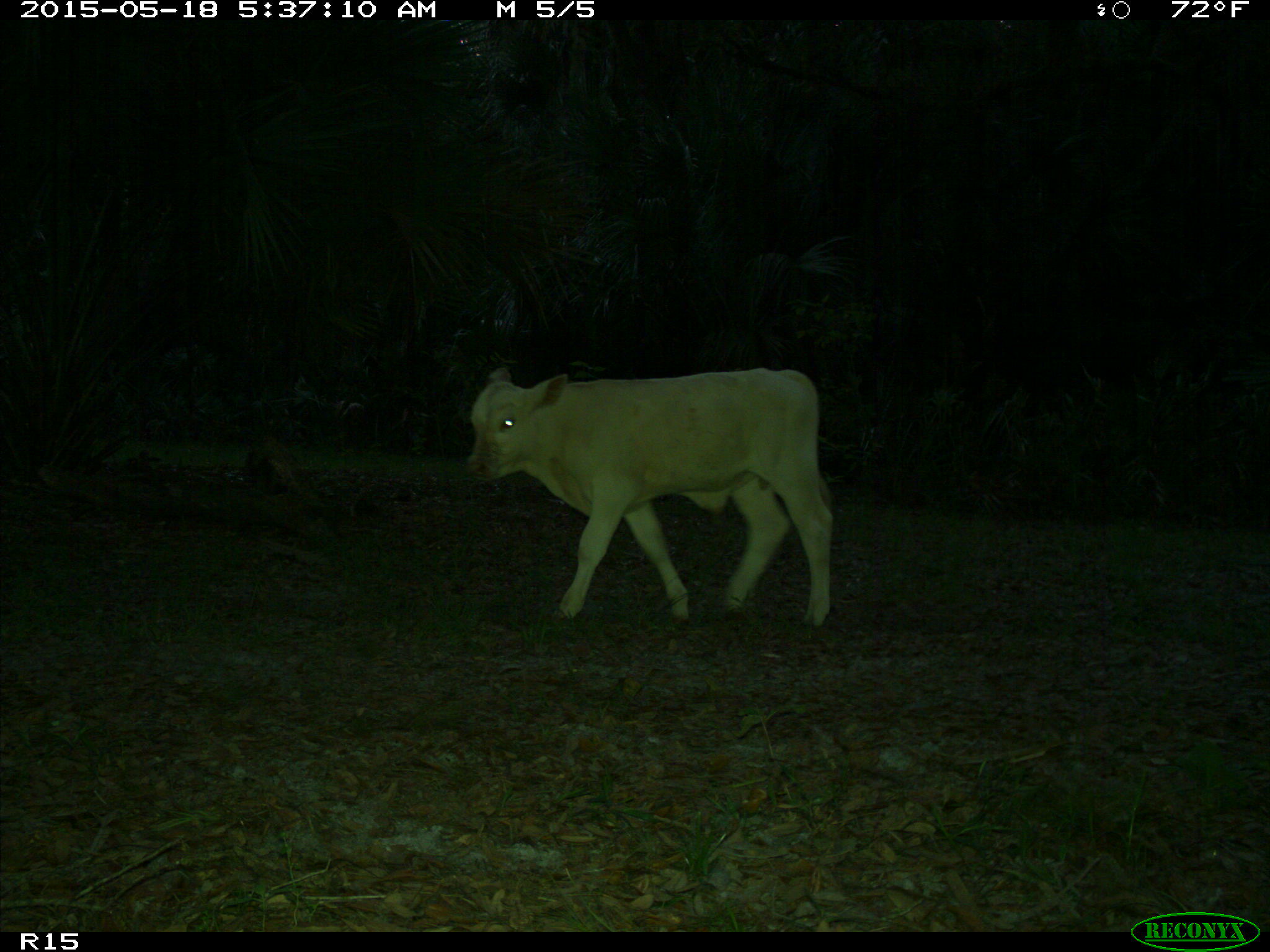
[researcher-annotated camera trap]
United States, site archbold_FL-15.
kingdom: Animalia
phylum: Chordata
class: Mammalia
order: Artiodactyla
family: Bovidae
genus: Bos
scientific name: Bos taurus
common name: domestic cow